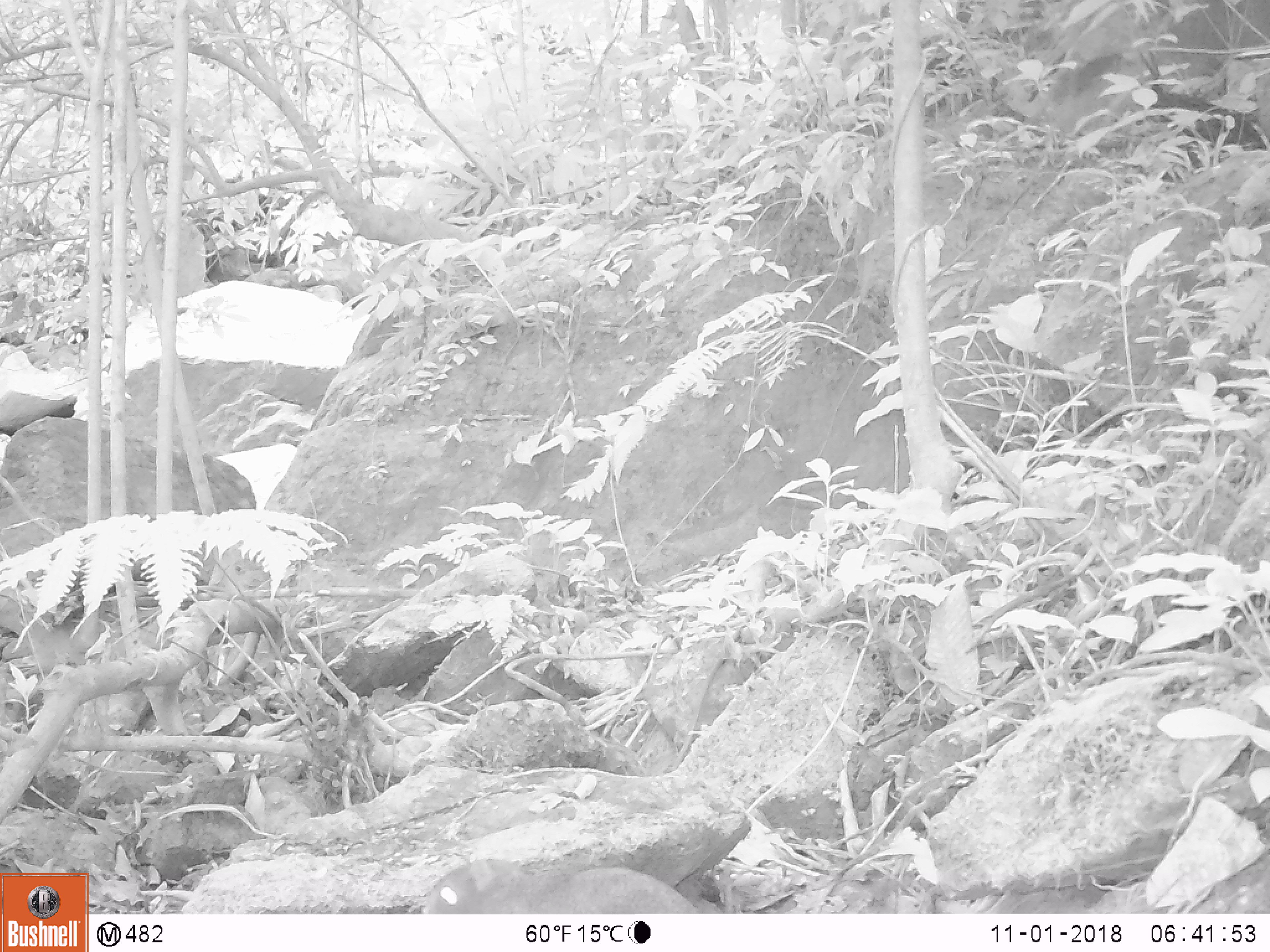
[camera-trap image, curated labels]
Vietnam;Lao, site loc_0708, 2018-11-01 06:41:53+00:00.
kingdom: Animalia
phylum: Chordata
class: Mammalia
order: Rodentia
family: Sciuridae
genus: Dremomys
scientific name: Dremomys rufigenis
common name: red-cheeked squirrel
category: red cheeked squirrel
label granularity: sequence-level